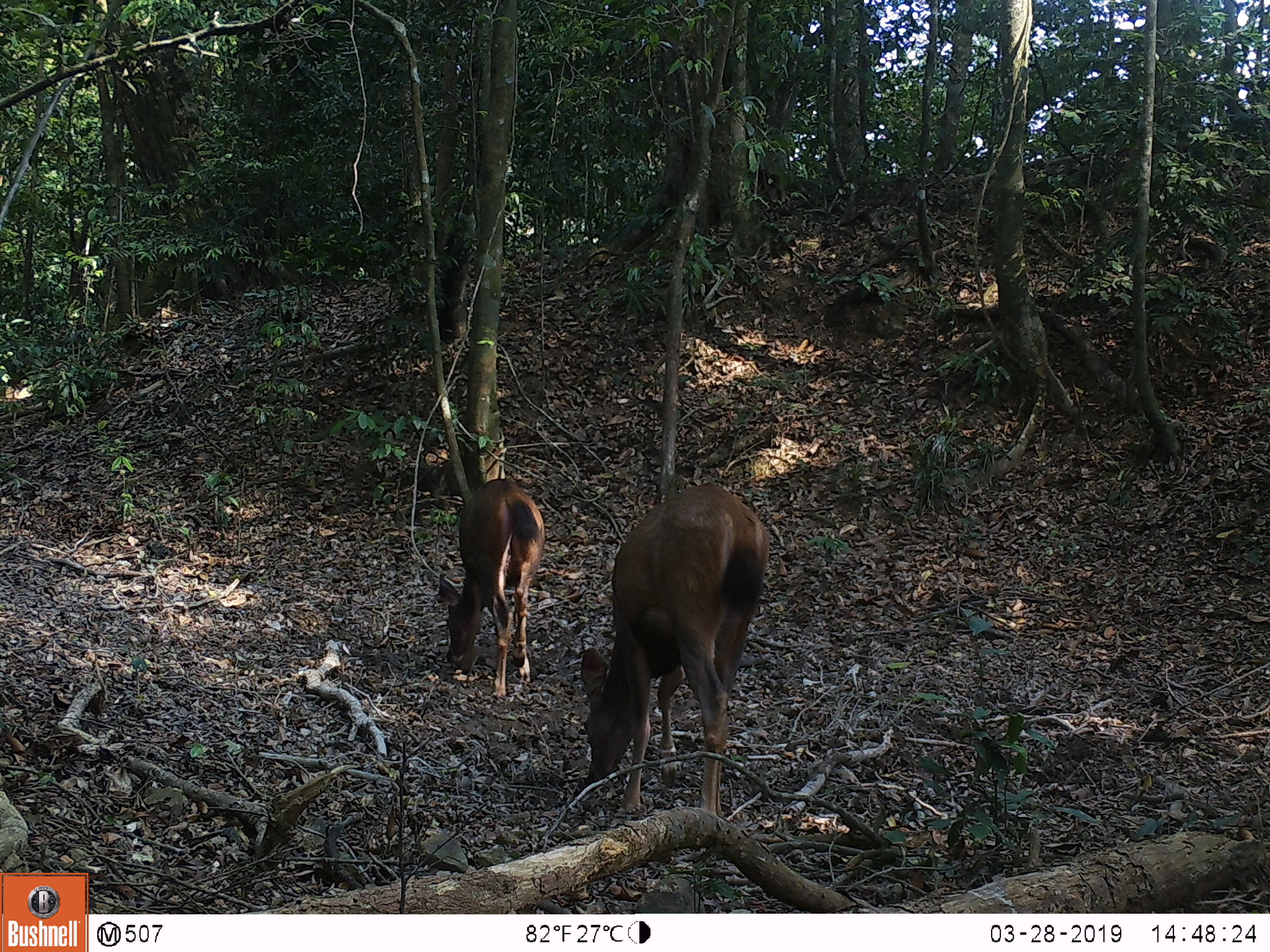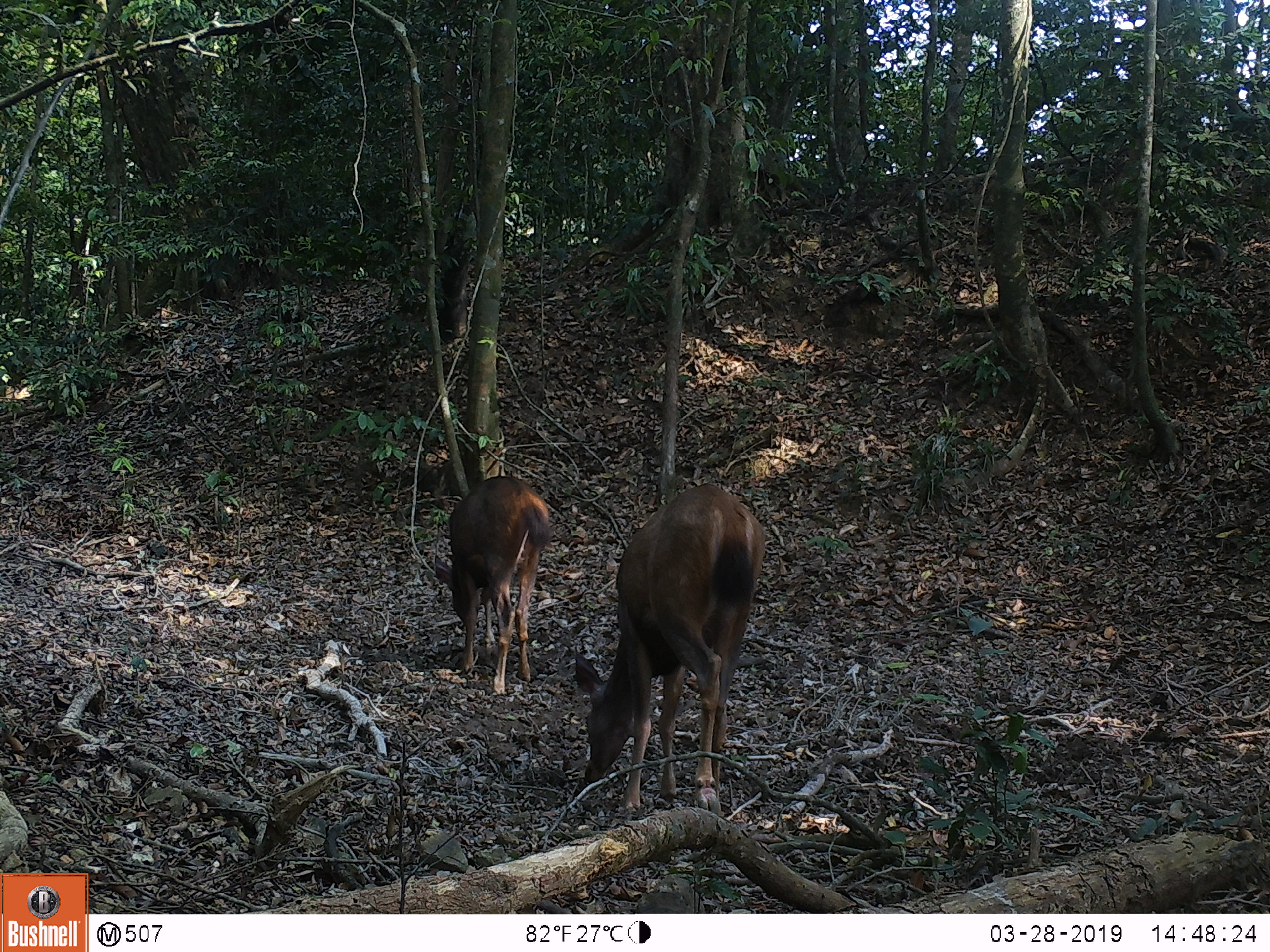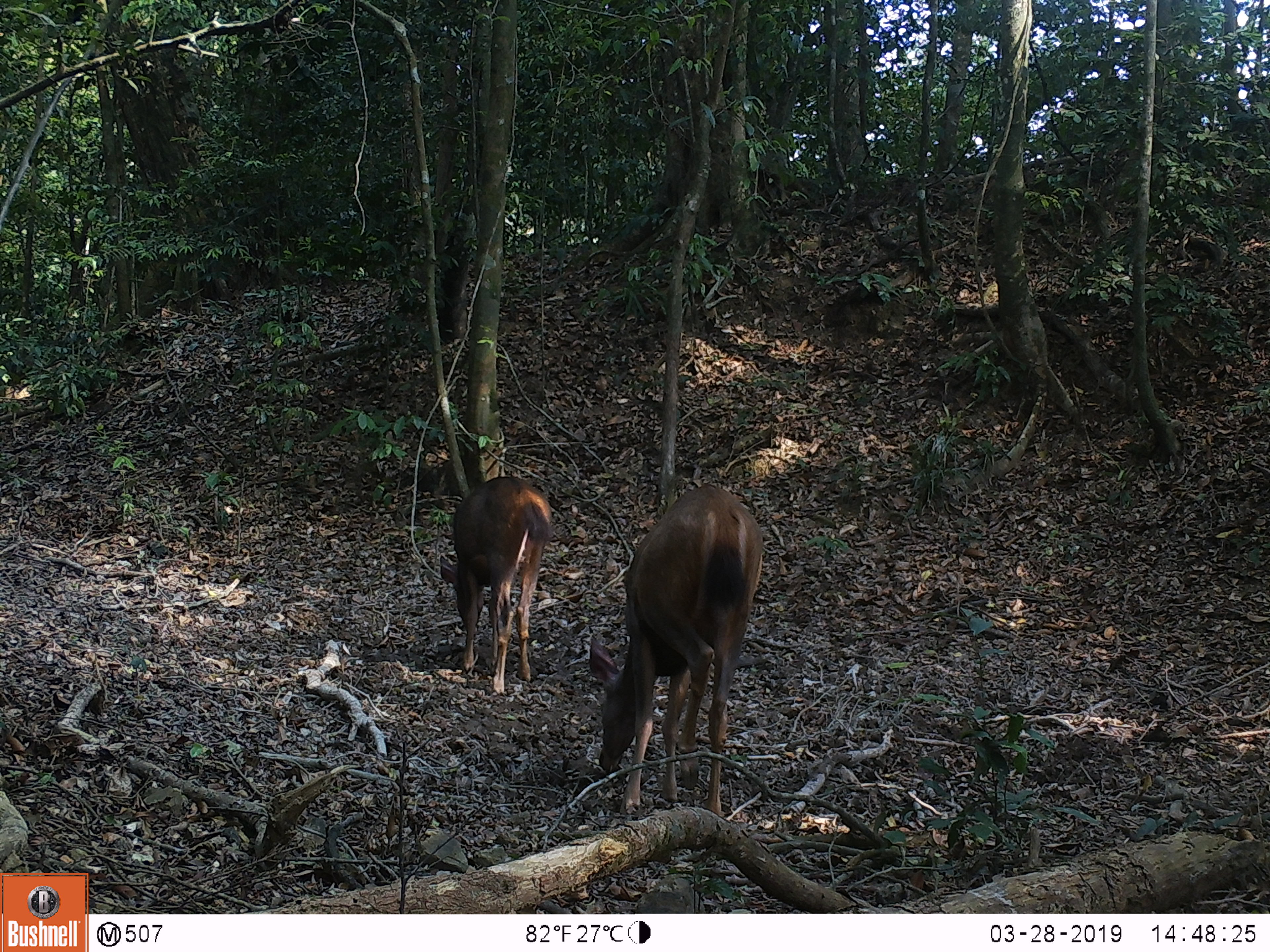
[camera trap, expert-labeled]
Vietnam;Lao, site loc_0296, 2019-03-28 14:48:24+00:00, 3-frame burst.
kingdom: Animalia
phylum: Chordata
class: Mammalia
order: Artiodactyla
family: Cervidae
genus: Rusa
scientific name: Rusa unicolor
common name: sambar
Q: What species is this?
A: Sambar (Rusa unicolor).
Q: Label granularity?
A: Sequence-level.